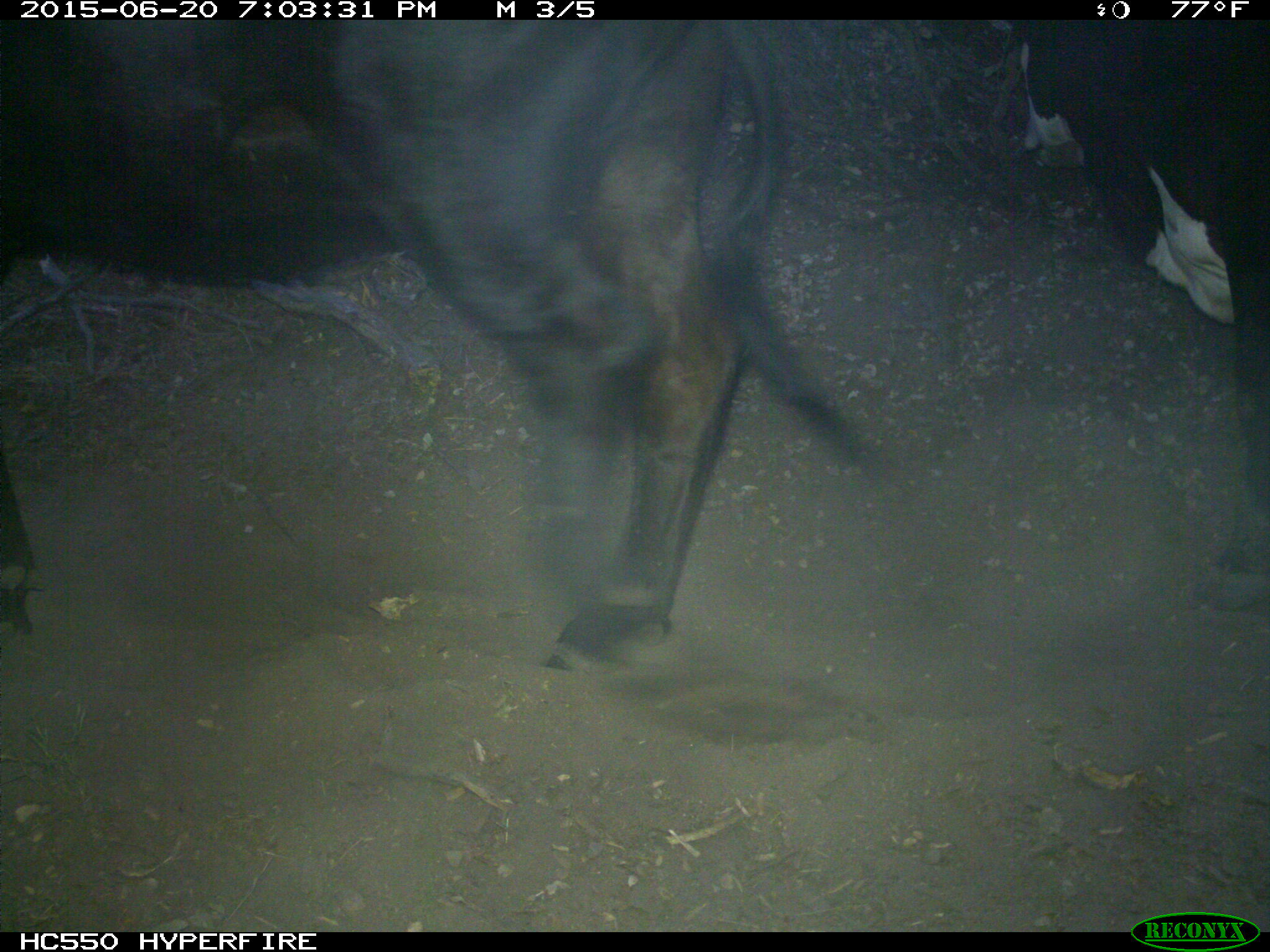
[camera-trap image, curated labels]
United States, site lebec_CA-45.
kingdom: Animalia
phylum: Chordata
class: Mammalia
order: Artiodactyla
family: Bovidae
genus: Bos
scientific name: Bos taurus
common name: domestic cow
Bos taurus (domestic cow).